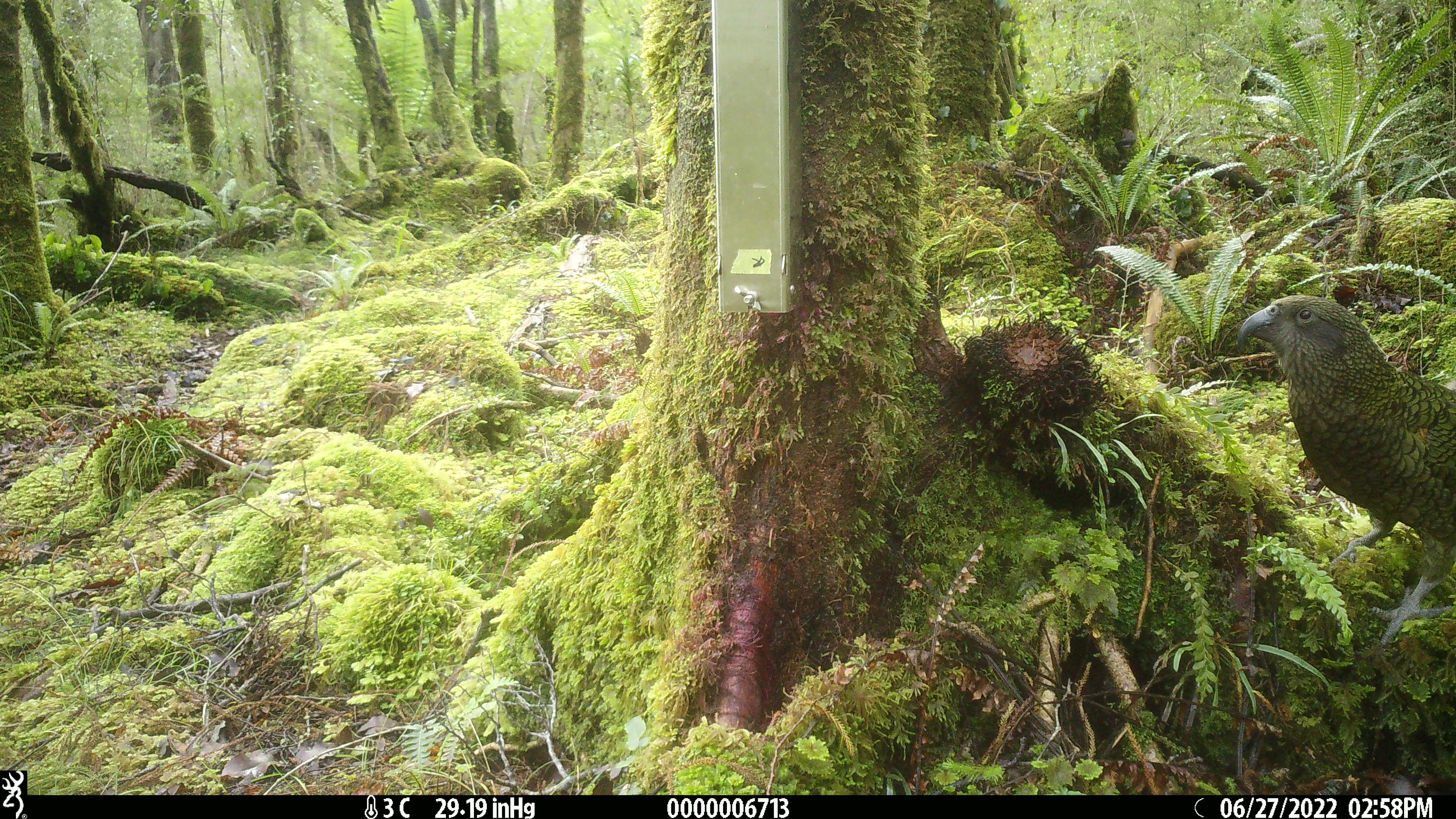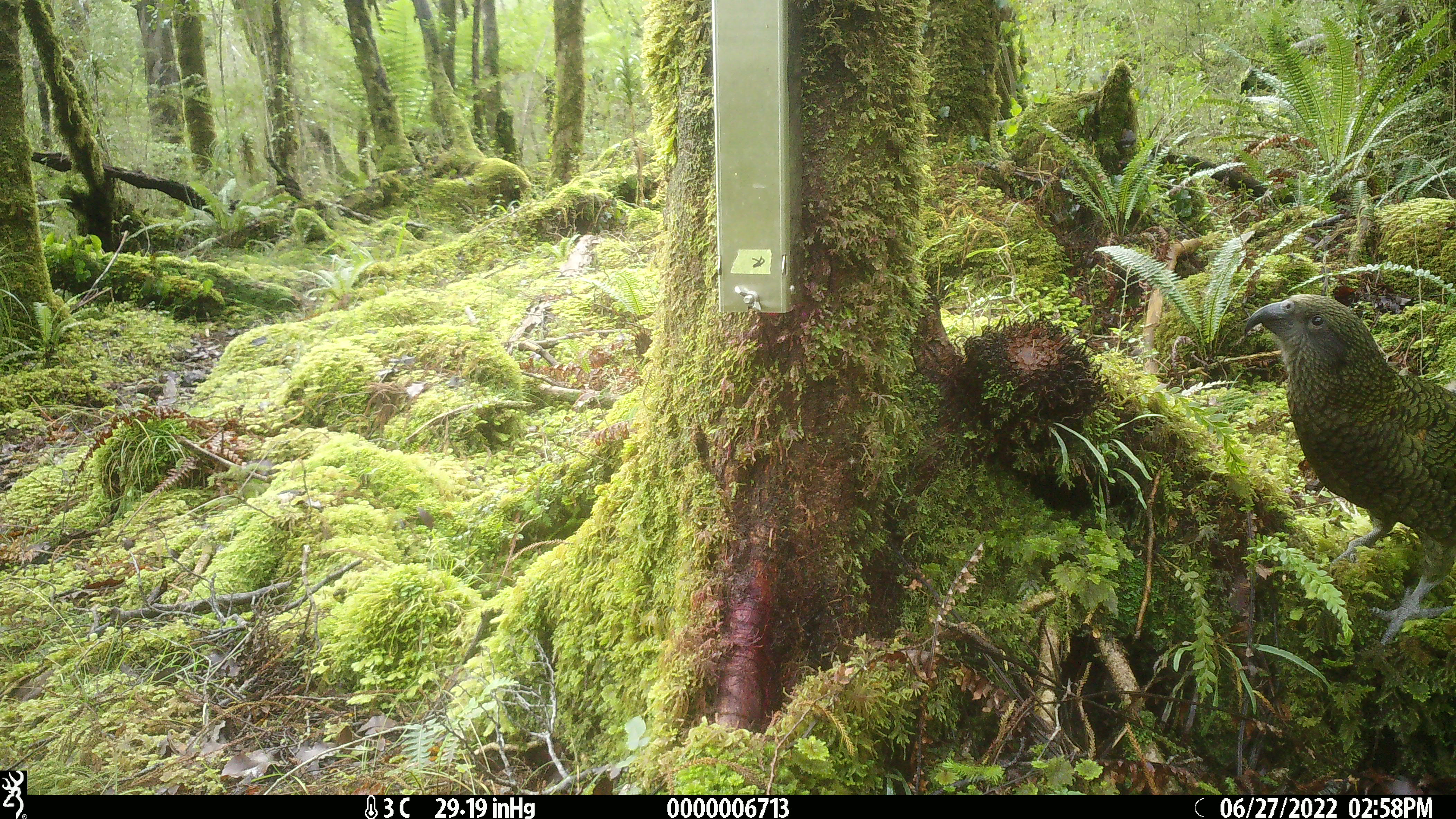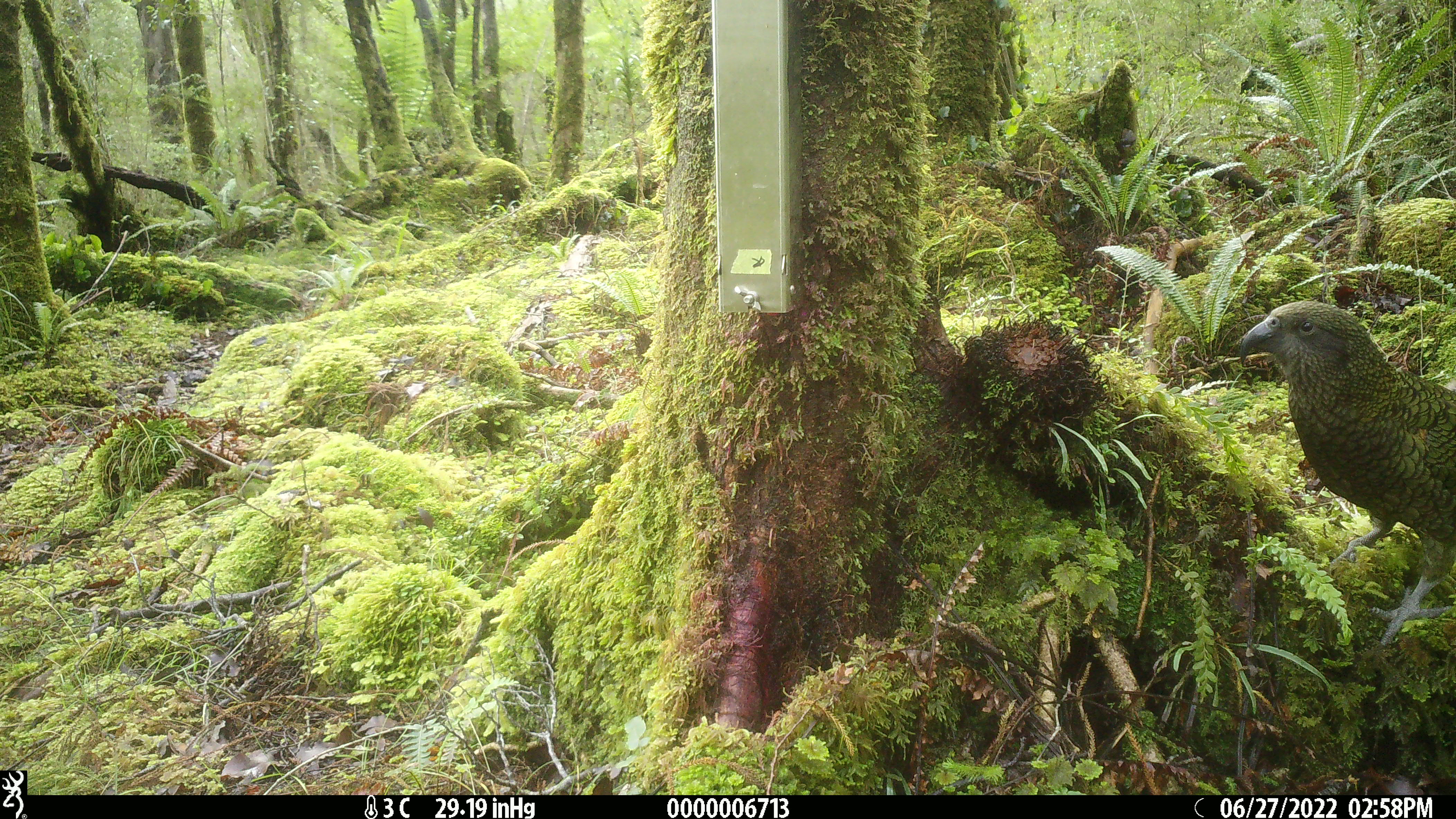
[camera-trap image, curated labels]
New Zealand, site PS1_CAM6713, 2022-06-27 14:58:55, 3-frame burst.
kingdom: Animalia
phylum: Chordata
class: Aves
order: Psittaciformes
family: Strigopidae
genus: Nestor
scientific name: Nestor notabilis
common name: kea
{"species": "kea (Nestor notabilis)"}